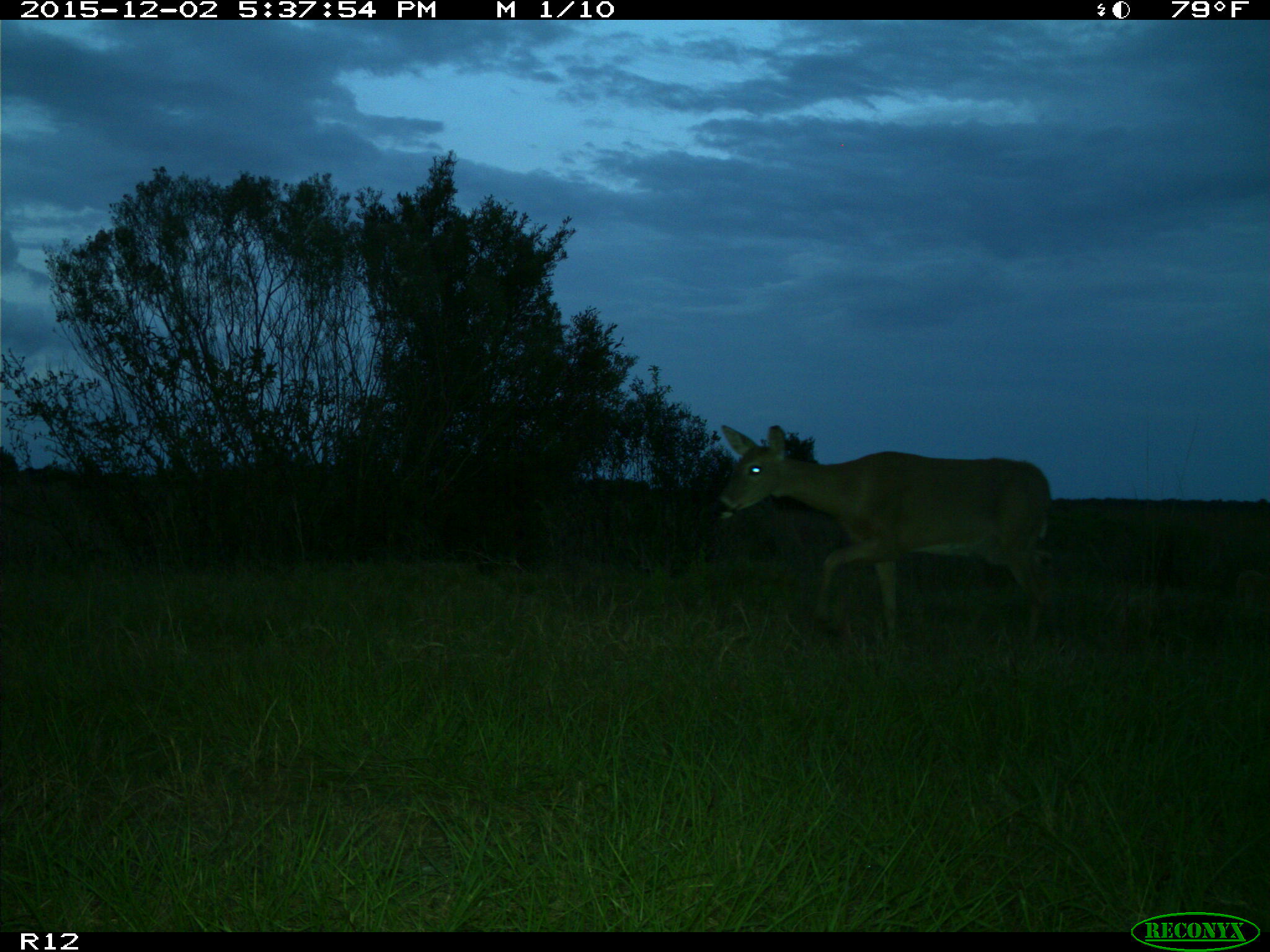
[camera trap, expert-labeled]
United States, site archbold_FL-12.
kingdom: Animalia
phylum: Chordata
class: Mammalia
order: Artiodactyla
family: Cervidae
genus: Odocoileus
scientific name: Odocoileus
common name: deer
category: unidentified deer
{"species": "unidentified deer (deer) (Odocoileus)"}